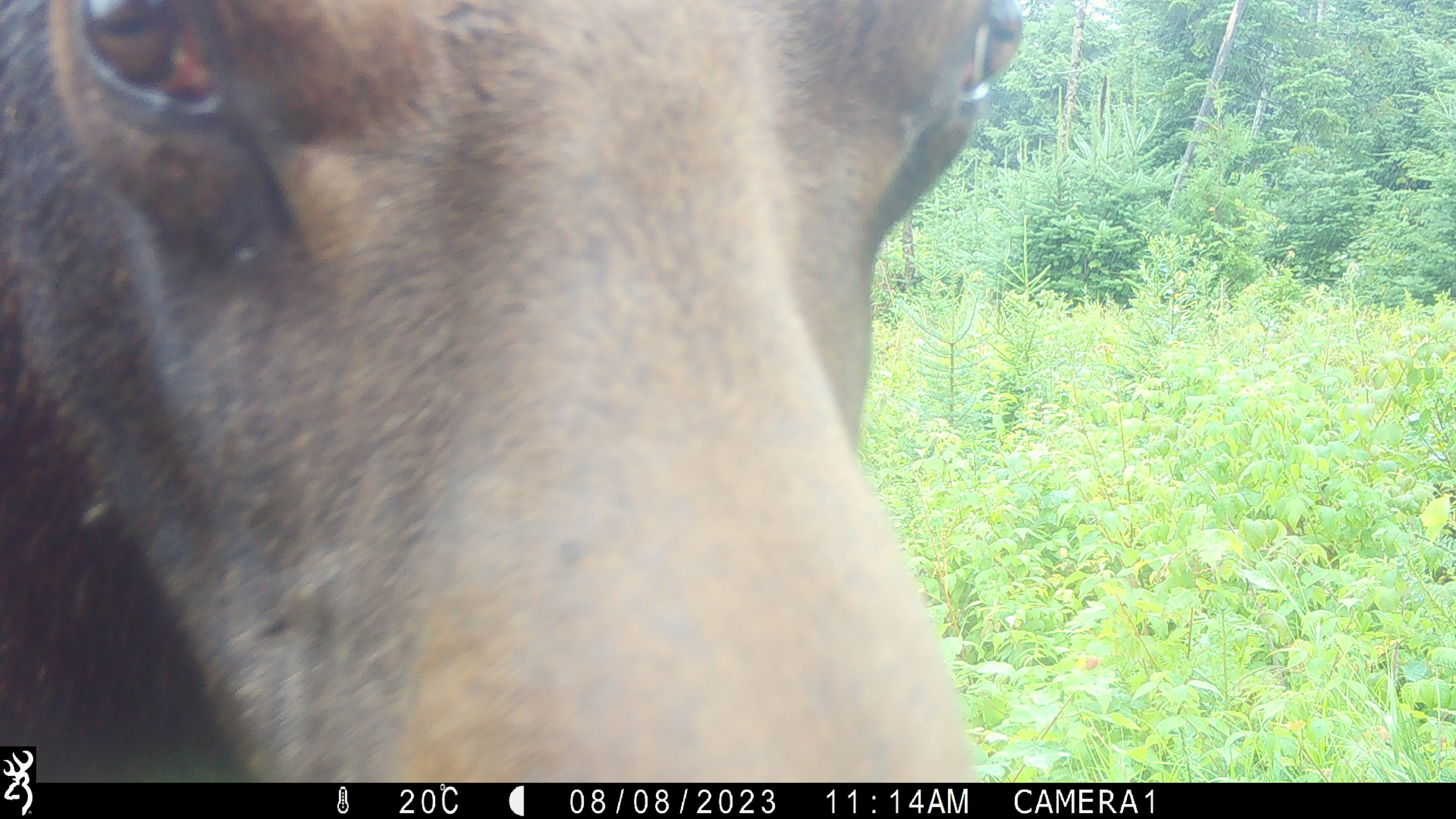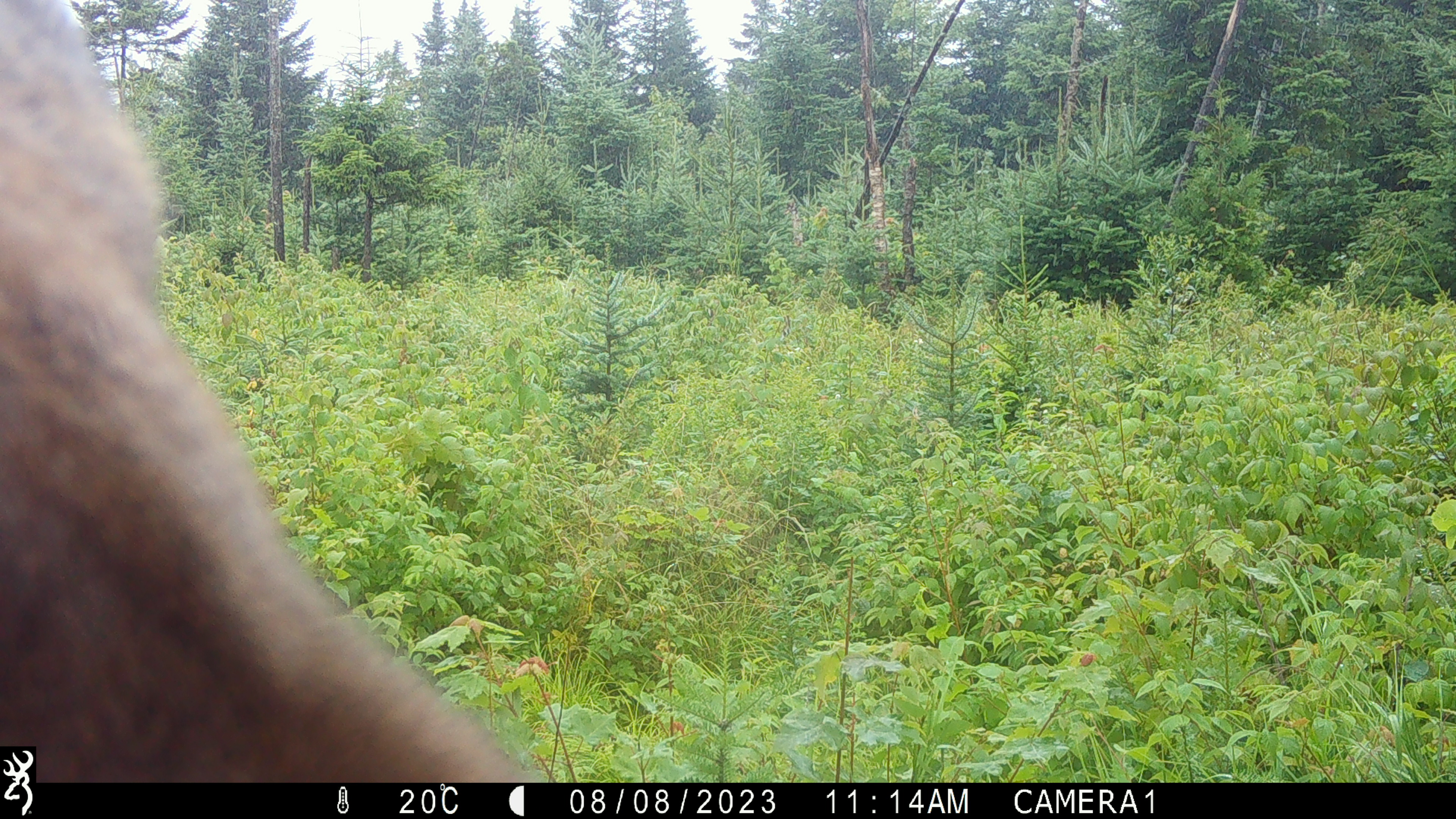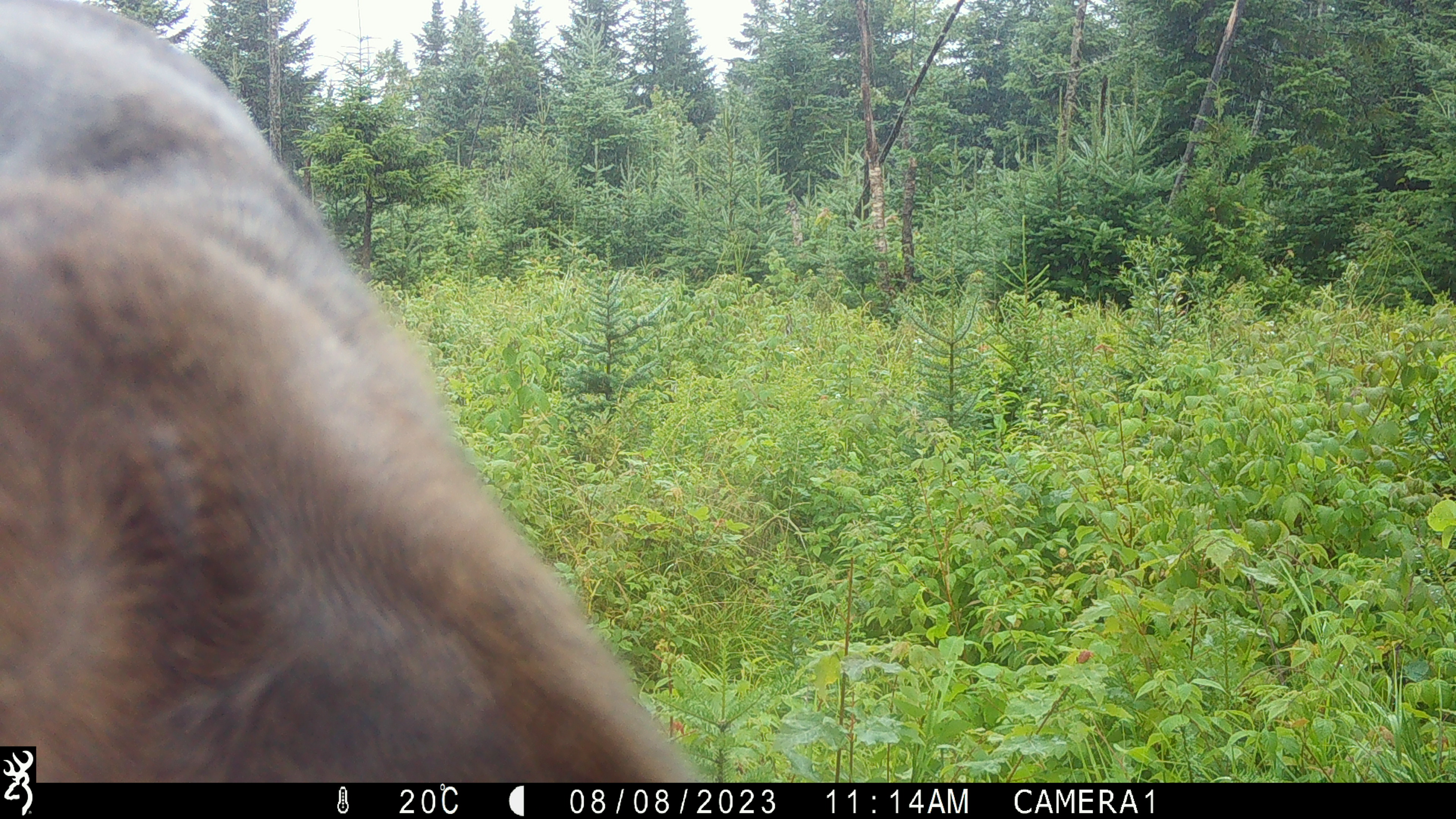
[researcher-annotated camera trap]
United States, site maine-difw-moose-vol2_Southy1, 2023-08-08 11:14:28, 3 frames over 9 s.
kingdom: Animalia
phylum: Chordata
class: Mammalia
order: Artiodactyla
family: Cervidae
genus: Alces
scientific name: Alces alces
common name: moose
Moose (Alces alces).